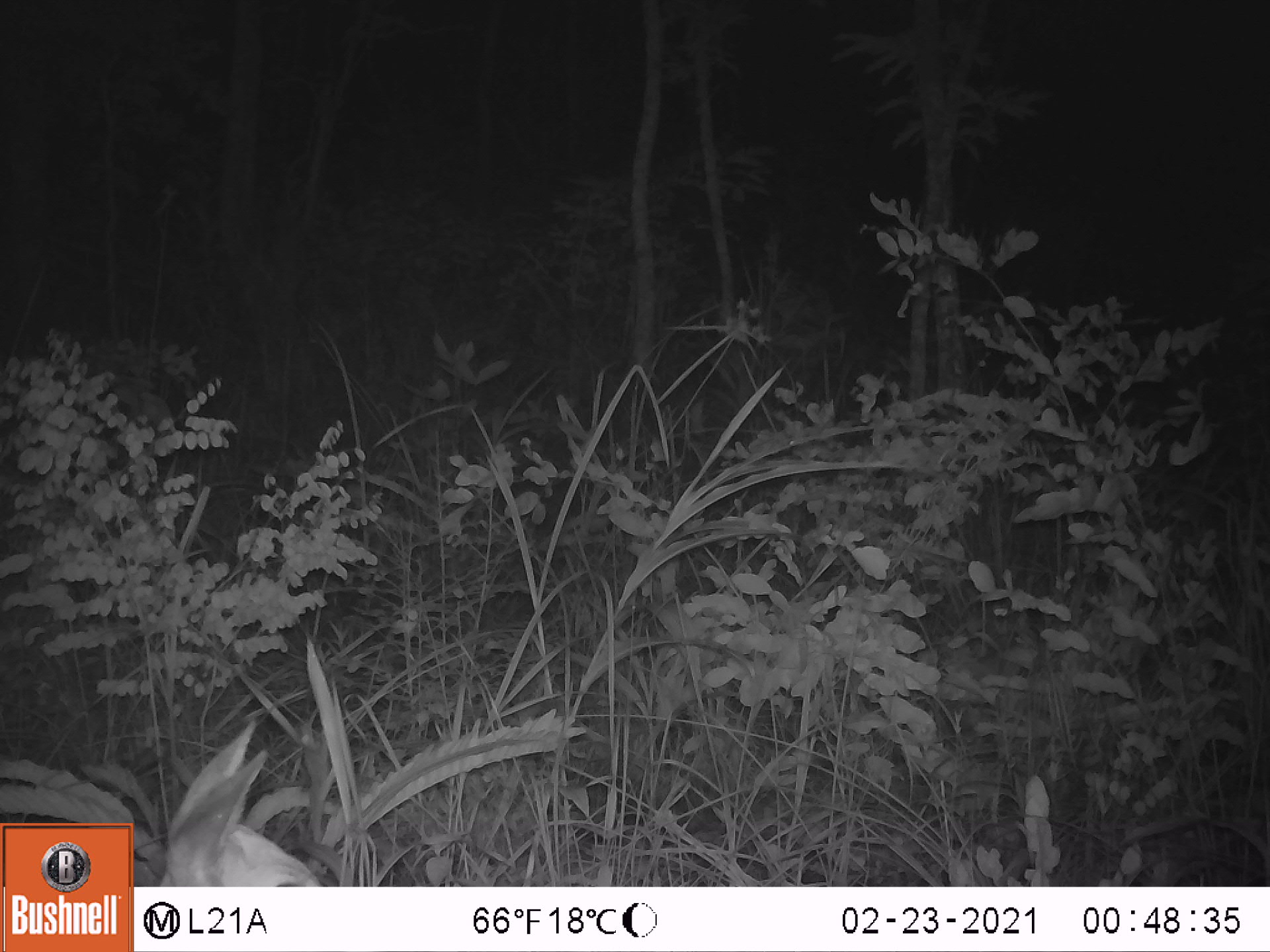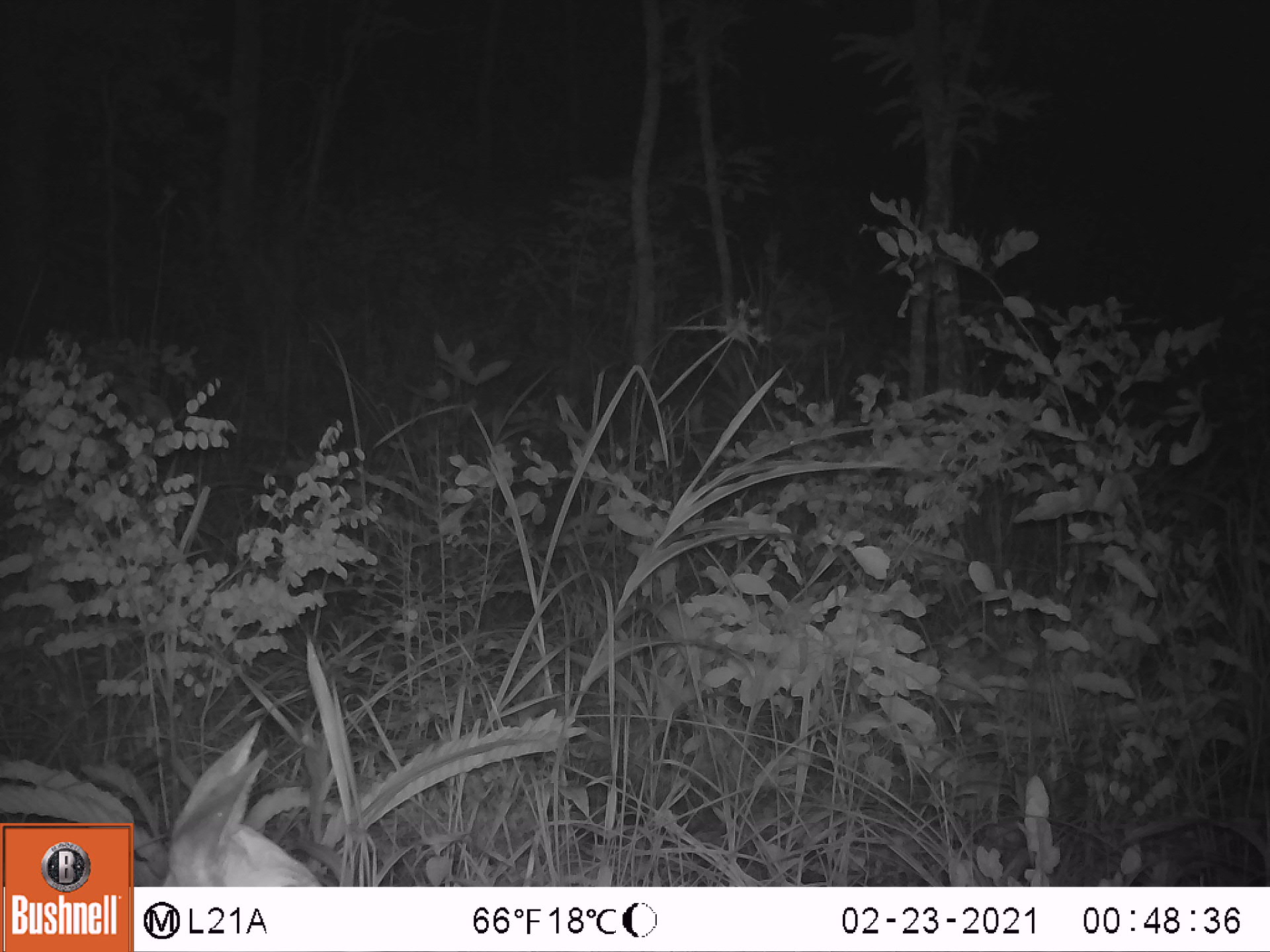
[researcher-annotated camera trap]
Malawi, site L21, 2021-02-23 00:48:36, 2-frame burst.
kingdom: Animalia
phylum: Chordata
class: Mammalia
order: Artiodactyla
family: Bovidae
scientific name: Antilopinae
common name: small antelope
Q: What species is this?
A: Small antelope (Antilopinae).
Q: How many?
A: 1.